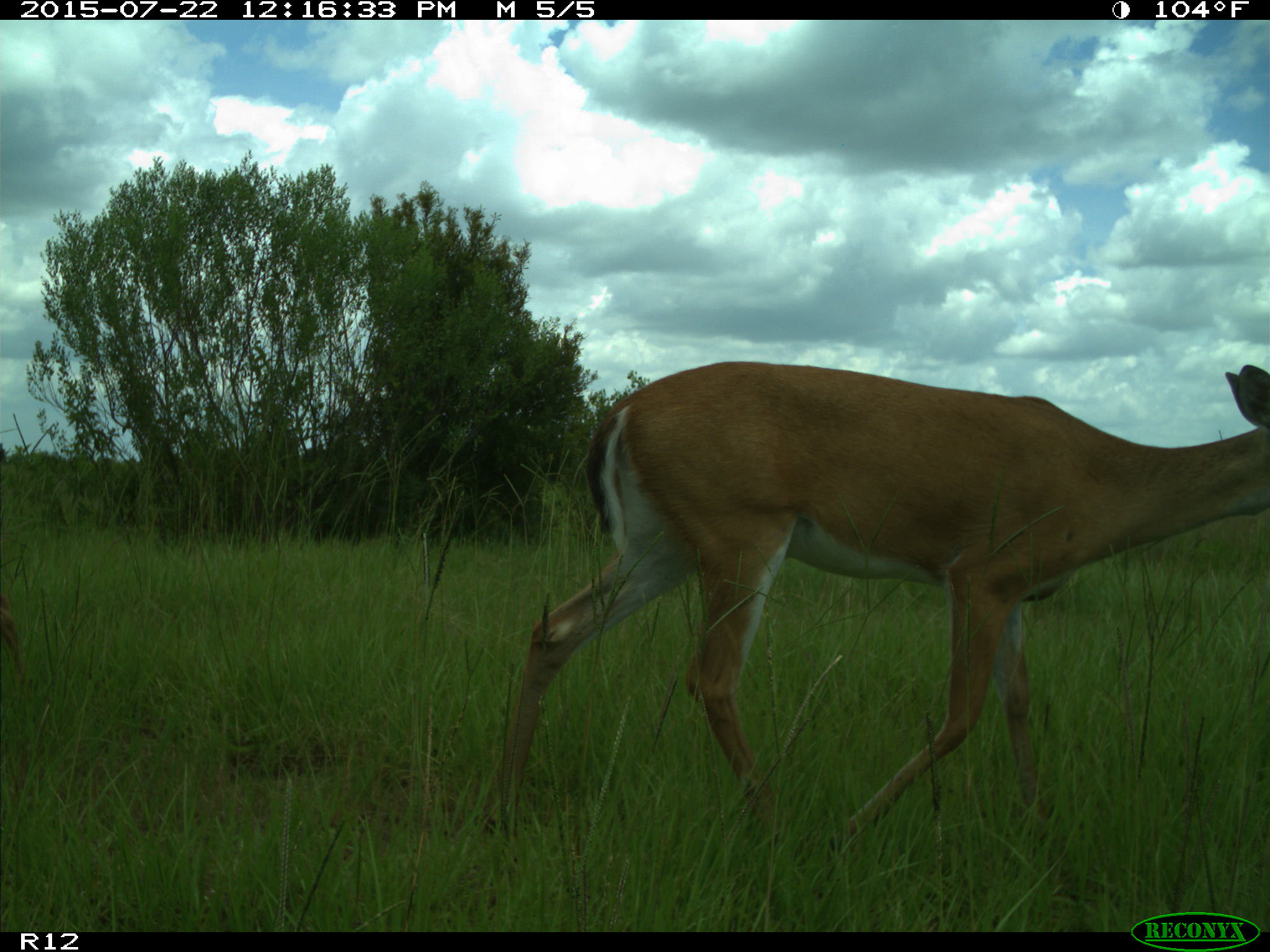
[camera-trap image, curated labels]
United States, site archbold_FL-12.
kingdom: Animalia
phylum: Chordata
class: Mammalia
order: Artiodactyla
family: Cervidae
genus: Odocoileus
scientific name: Odocoileus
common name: deer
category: unidentified deer